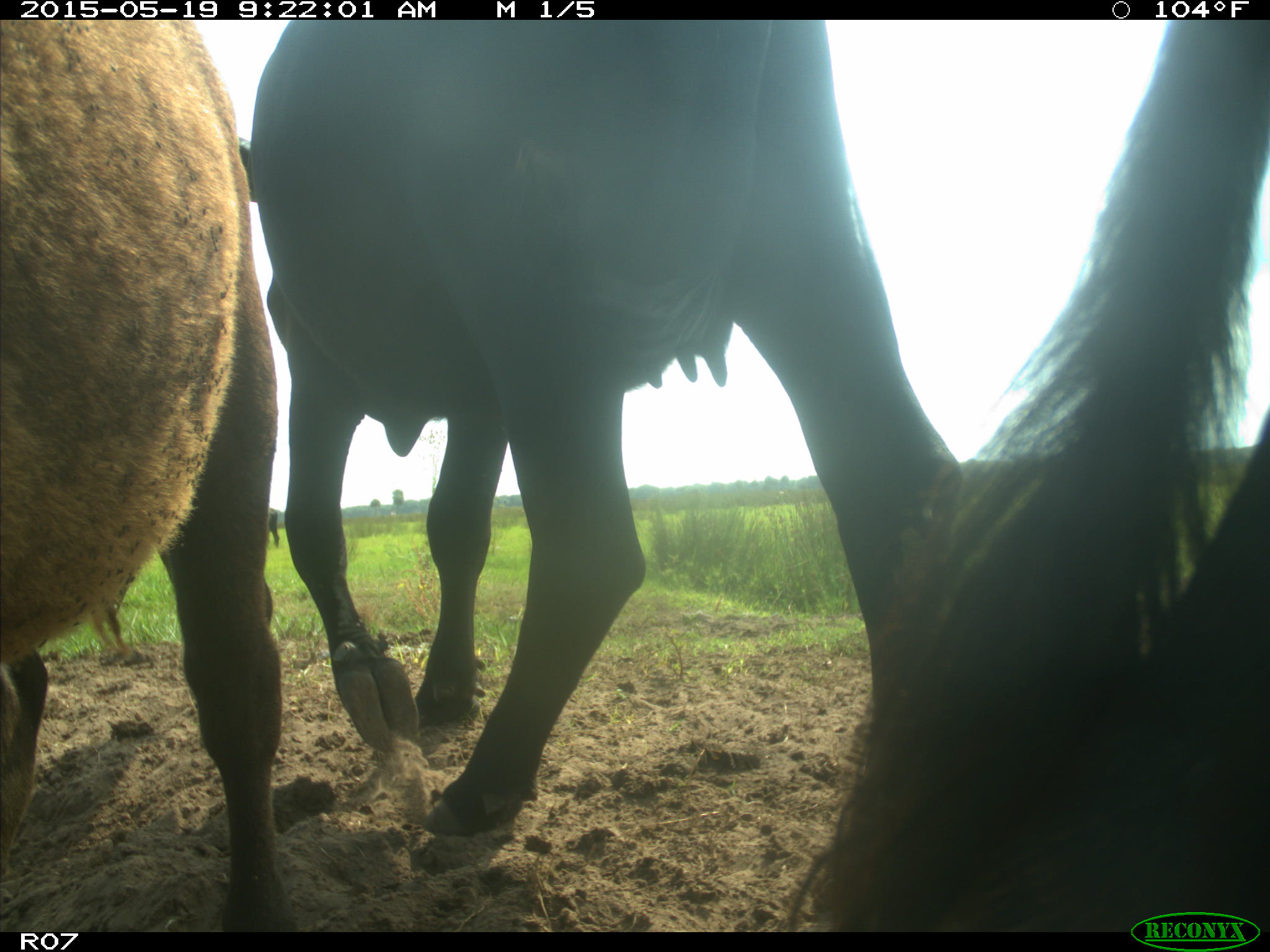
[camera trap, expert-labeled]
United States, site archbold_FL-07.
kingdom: Animalia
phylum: Chordata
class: Mammalia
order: Artiodactyla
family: Bovidae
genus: Bos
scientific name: Bos taurus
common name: domestic cow